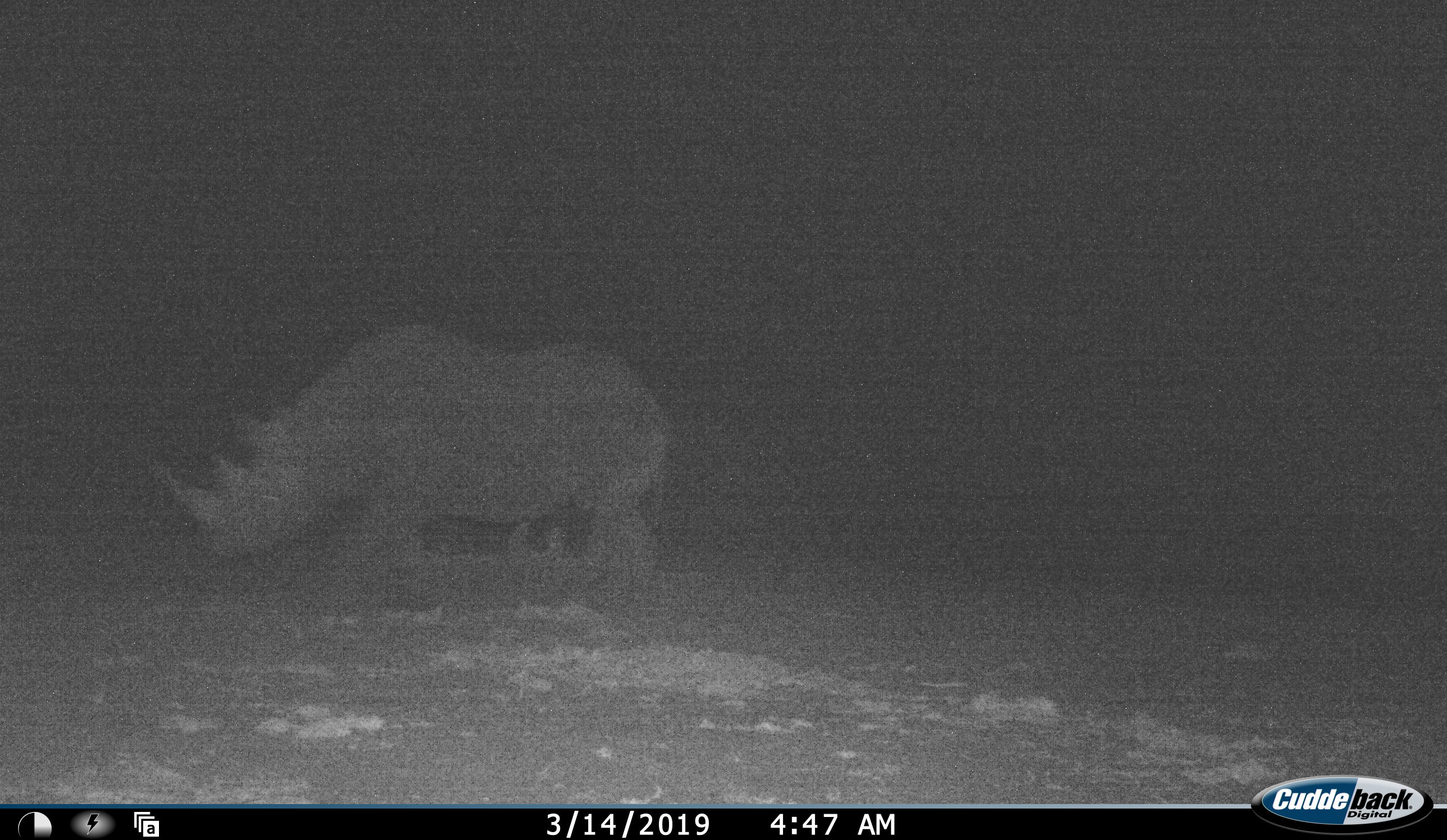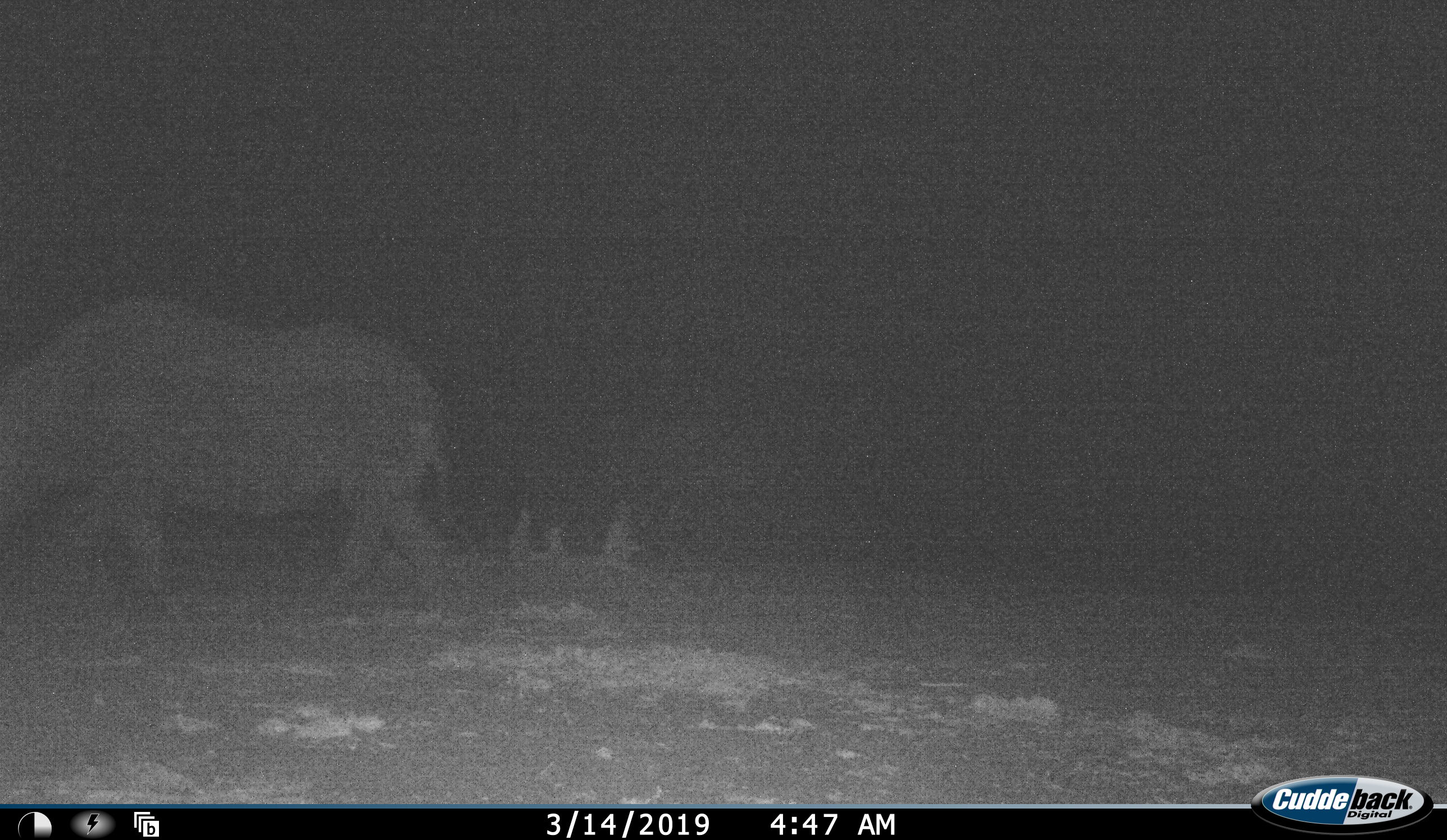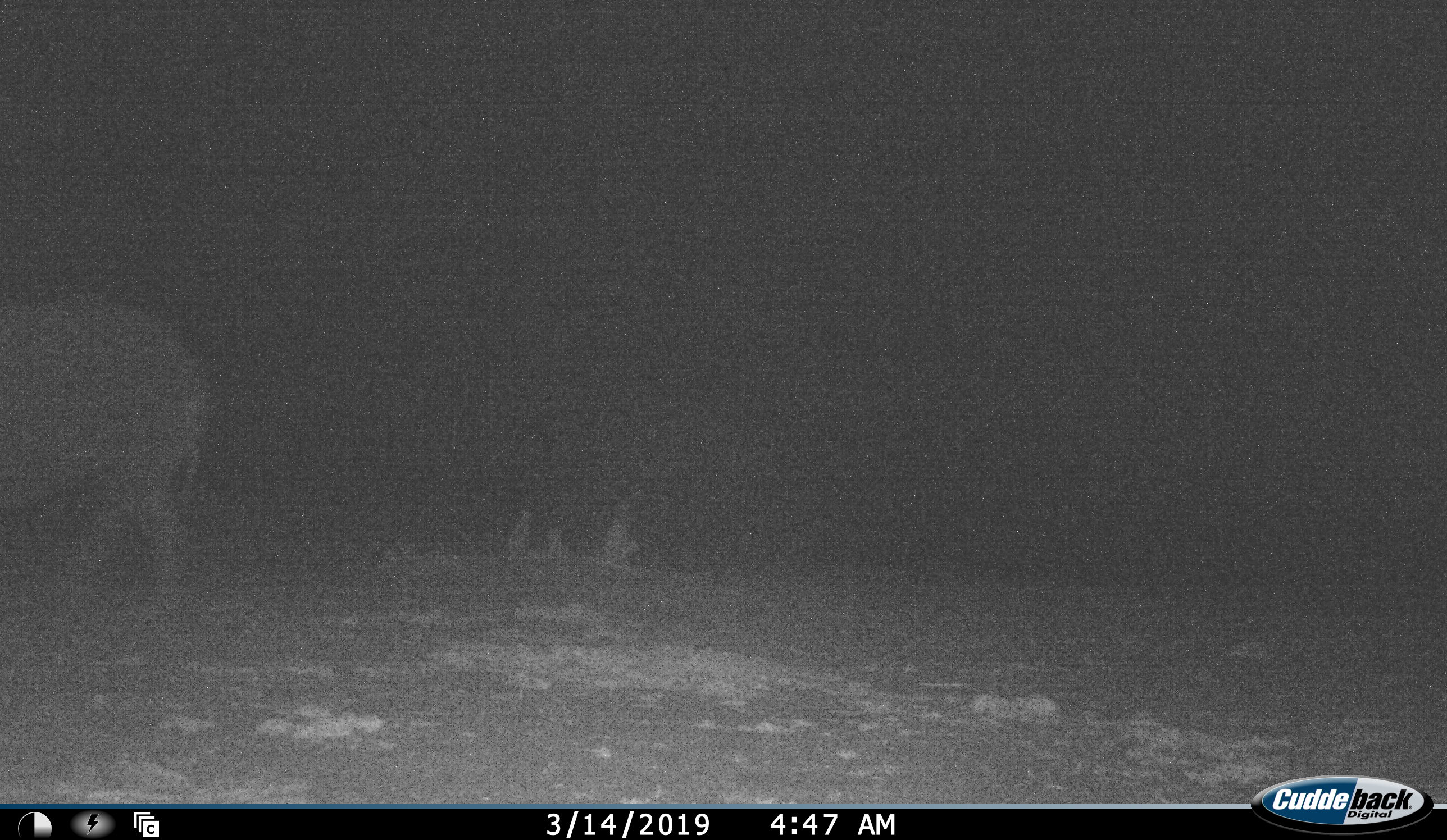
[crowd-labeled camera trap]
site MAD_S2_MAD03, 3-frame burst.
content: unidentified animal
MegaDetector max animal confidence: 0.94